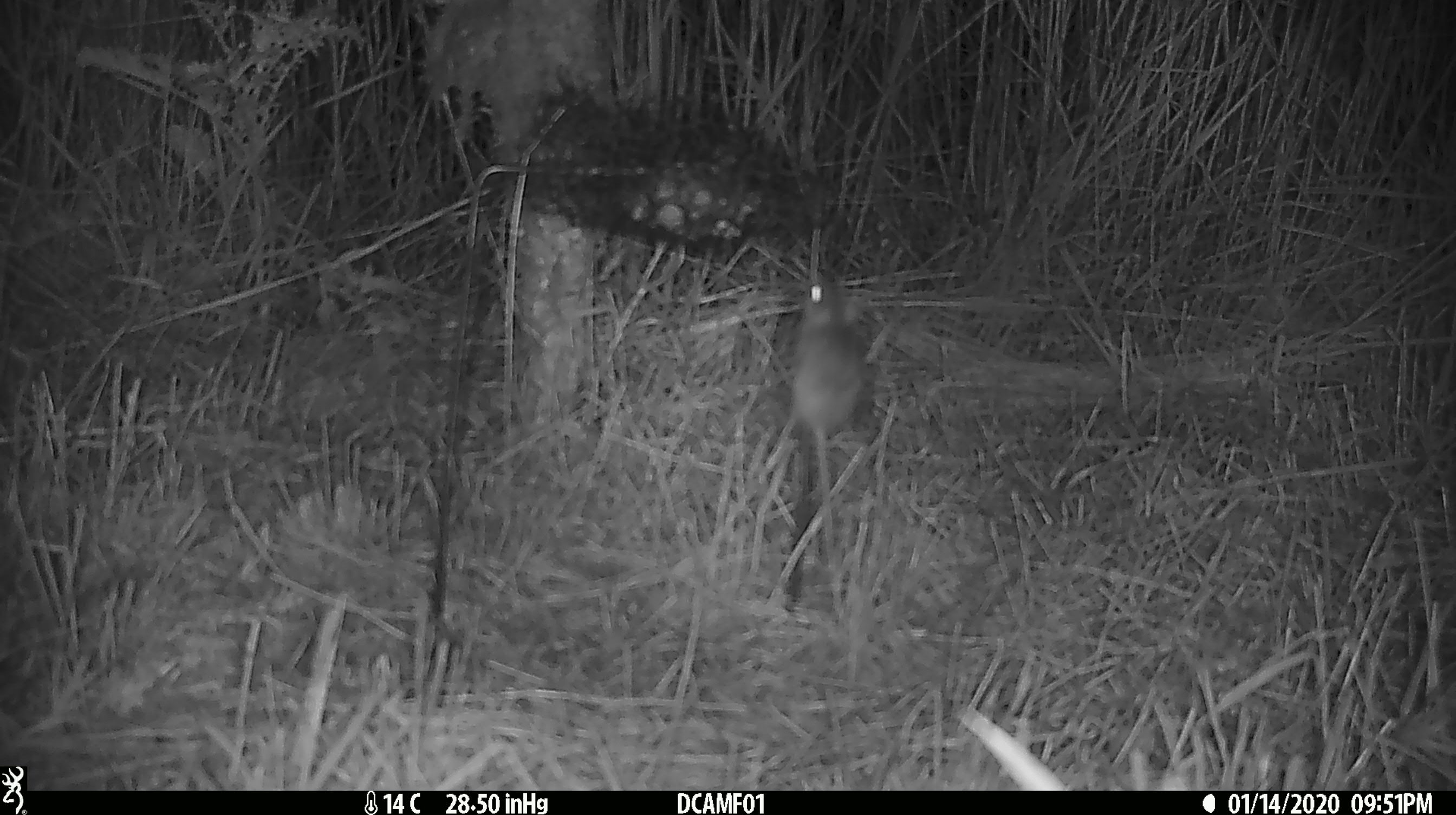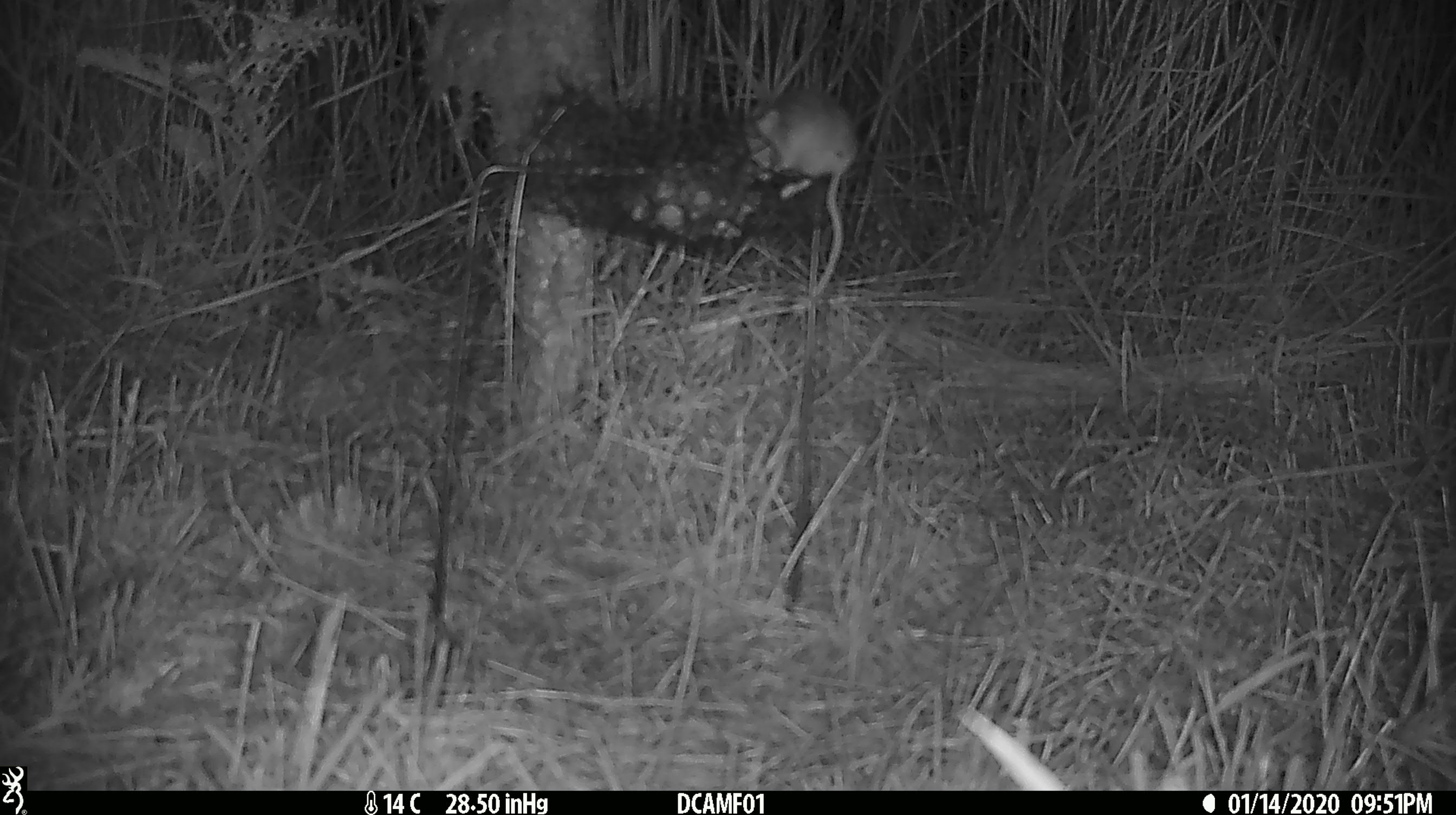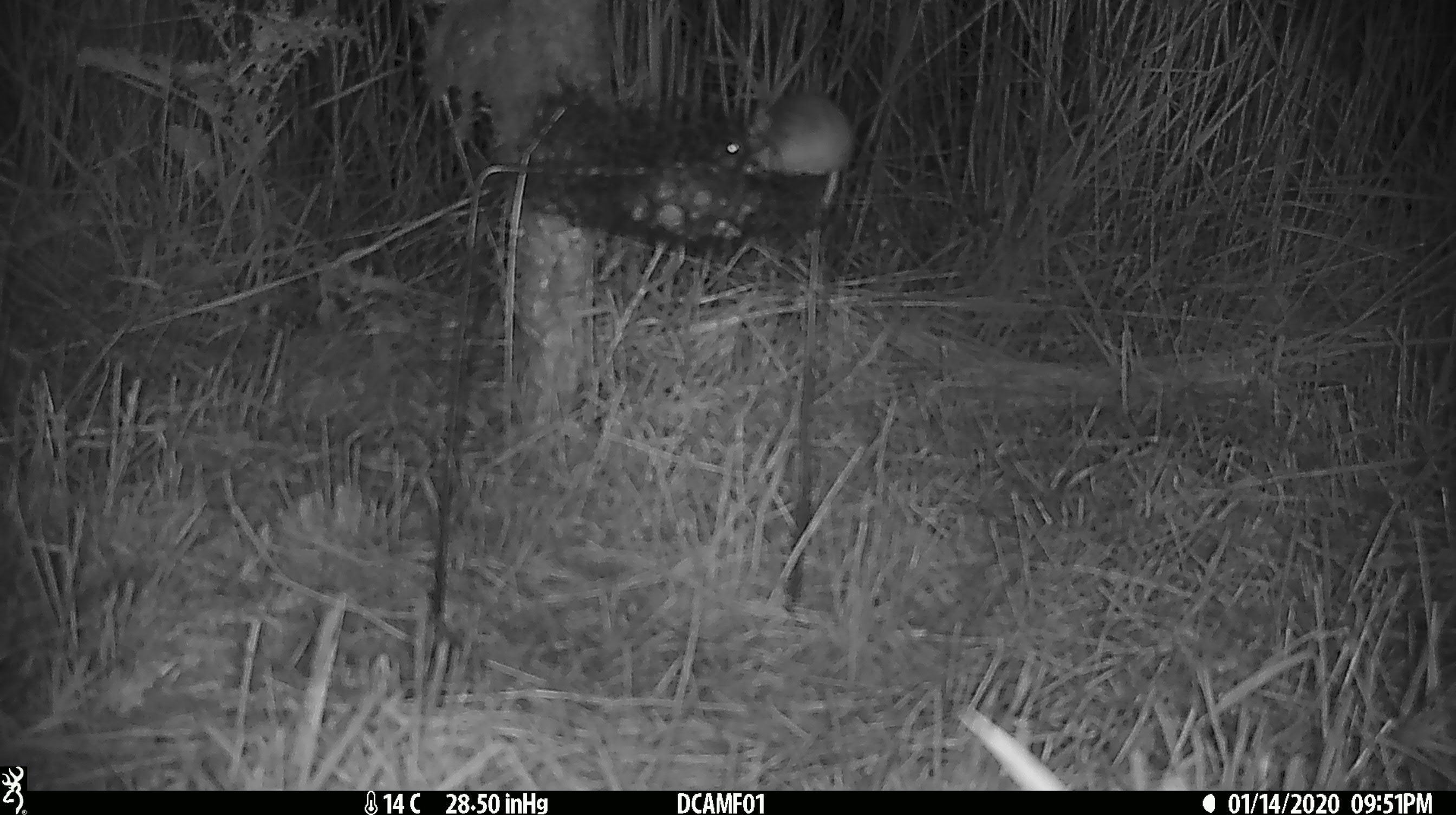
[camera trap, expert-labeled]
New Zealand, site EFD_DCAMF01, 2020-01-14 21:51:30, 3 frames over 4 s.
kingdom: Animalia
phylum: Chordata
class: Mammalia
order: Rodentia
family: Muridae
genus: Mus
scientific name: Mus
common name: mouse